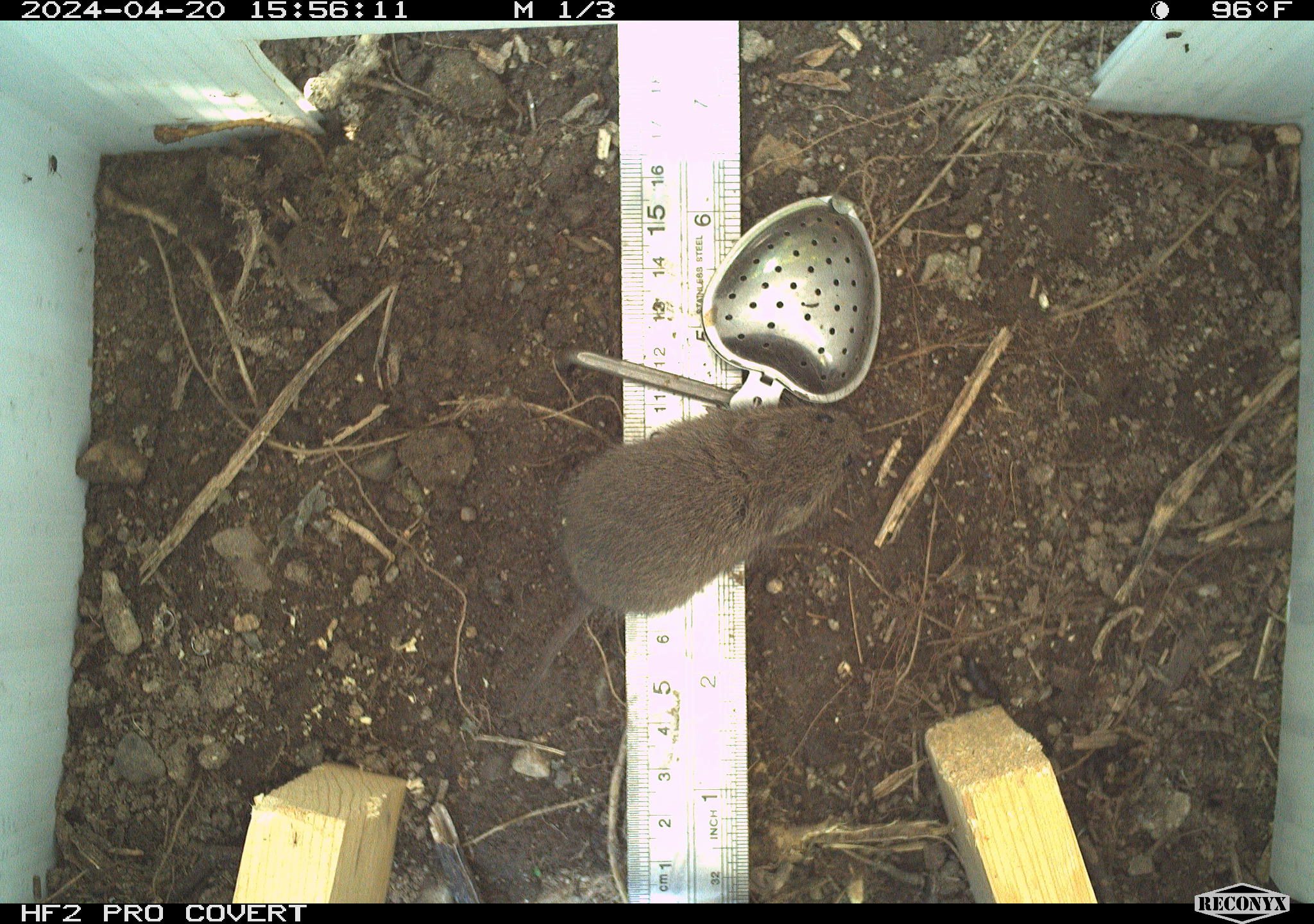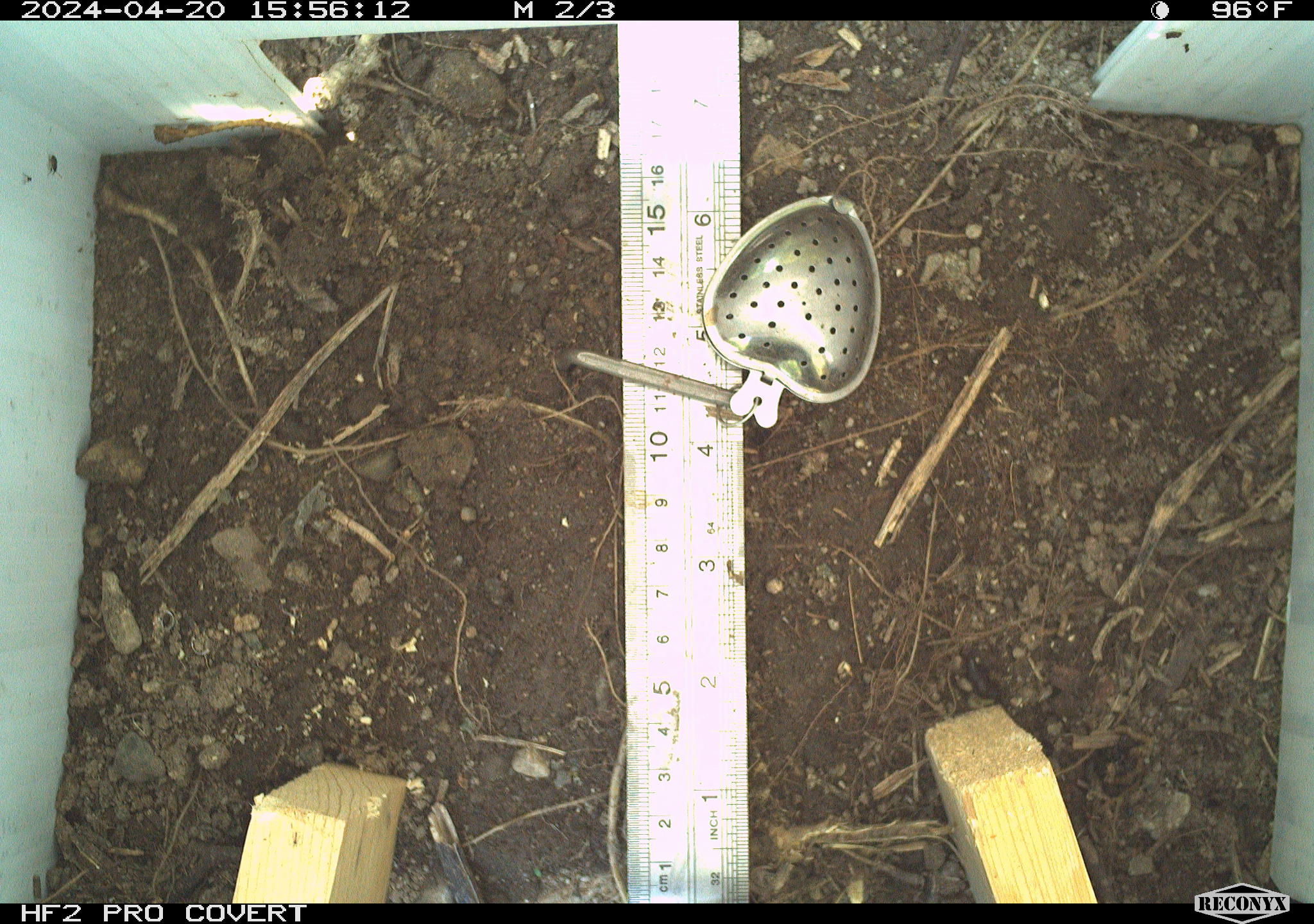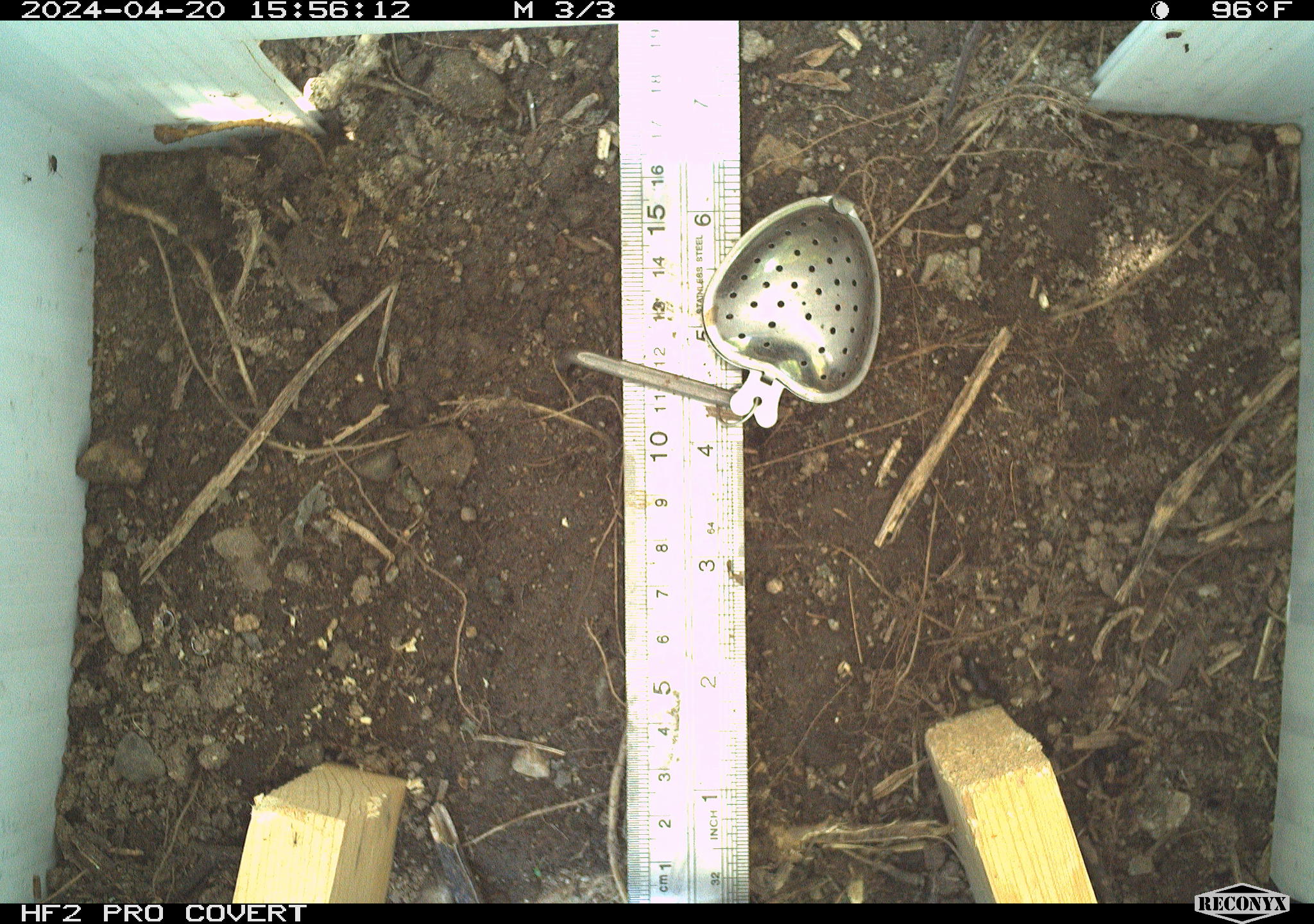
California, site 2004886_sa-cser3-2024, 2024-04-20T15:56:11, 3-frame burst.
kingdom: Animalia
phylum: Chordata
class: Mammalia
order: Rodentia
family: Cricetidae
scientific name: Cricetidae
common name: hamsters, voles, lemmings, and allies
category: cricetidae family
Cricetidae family (hamsters, voles, lemmings, and allies) (Cricetidae).